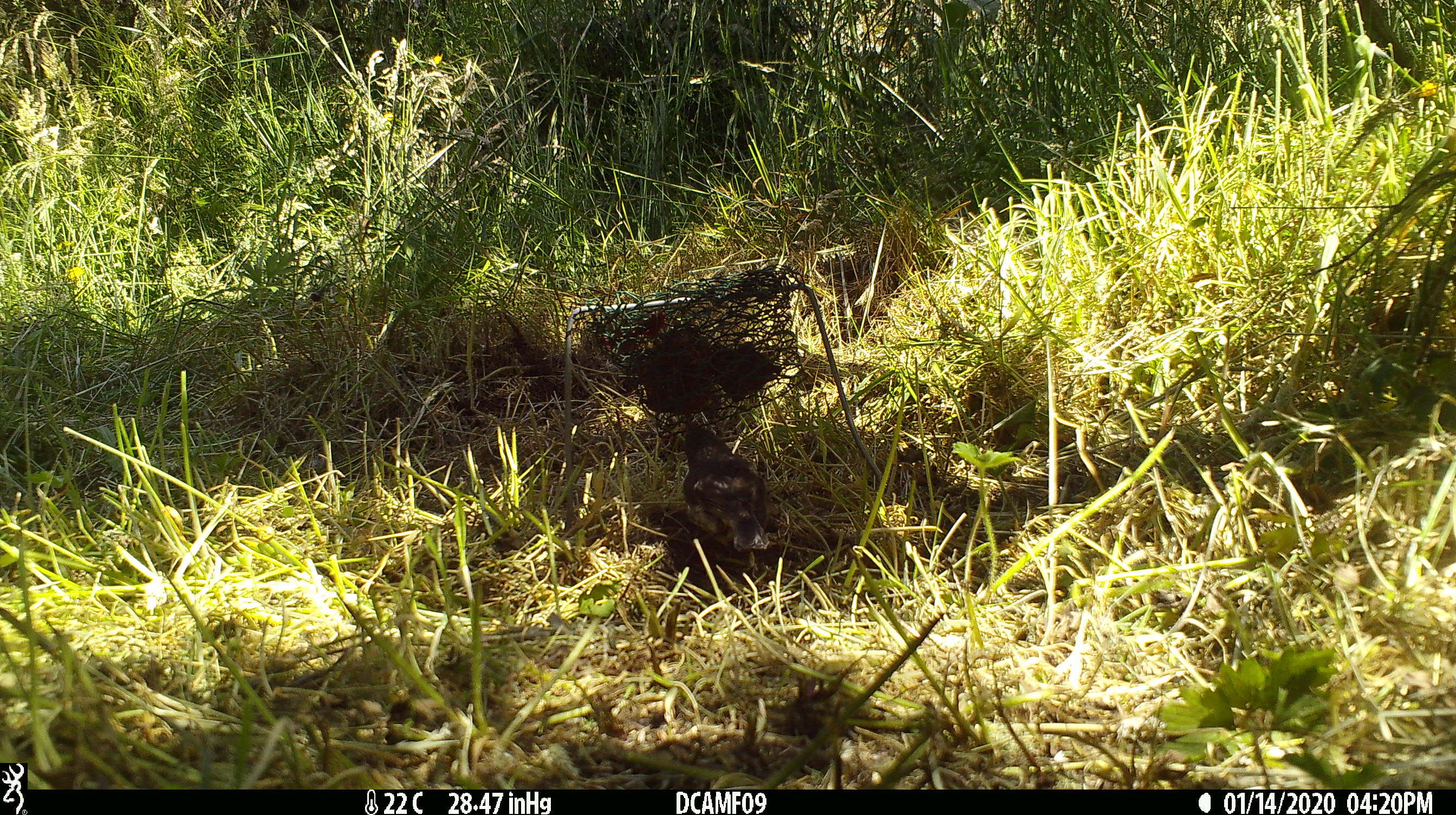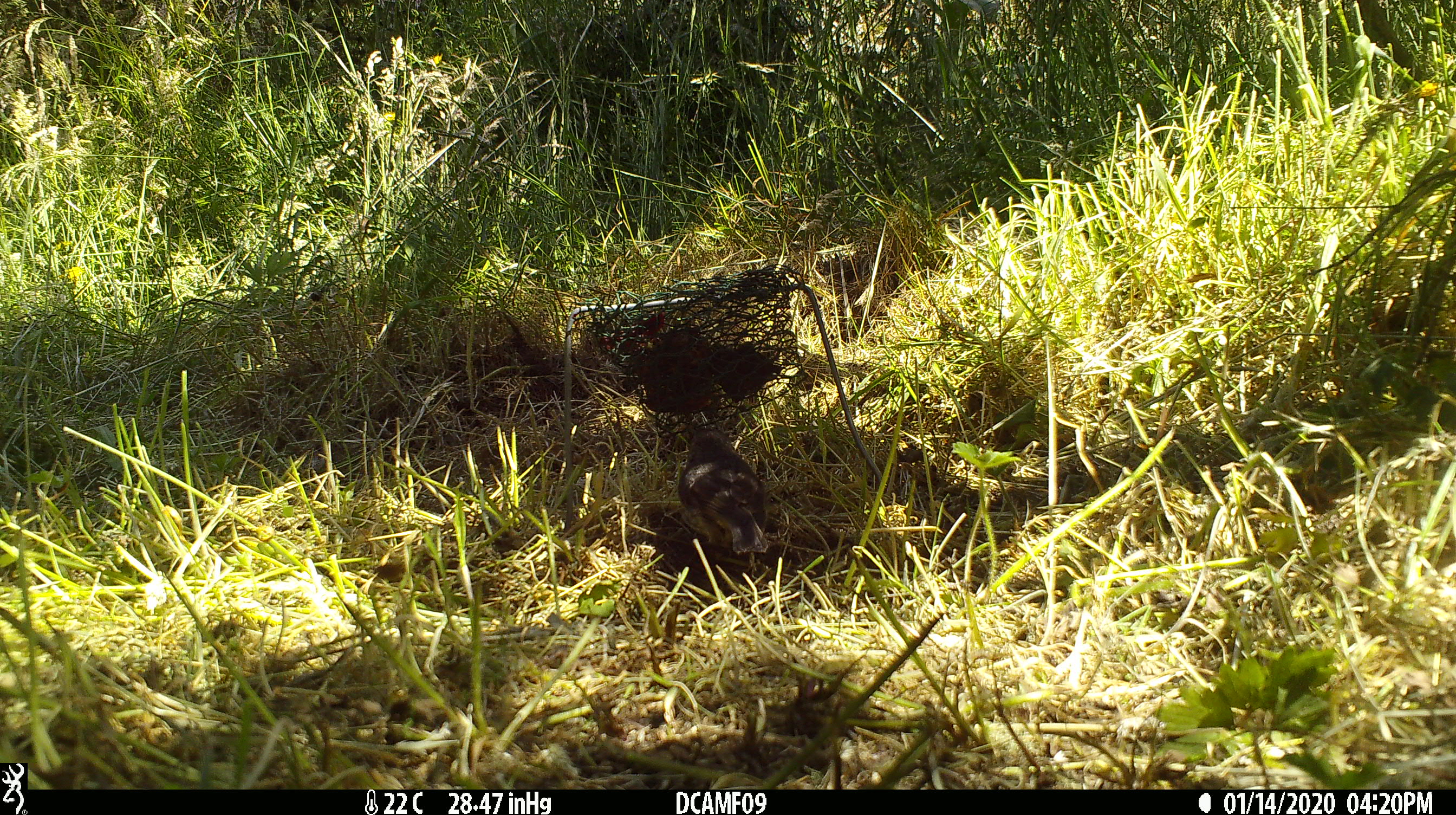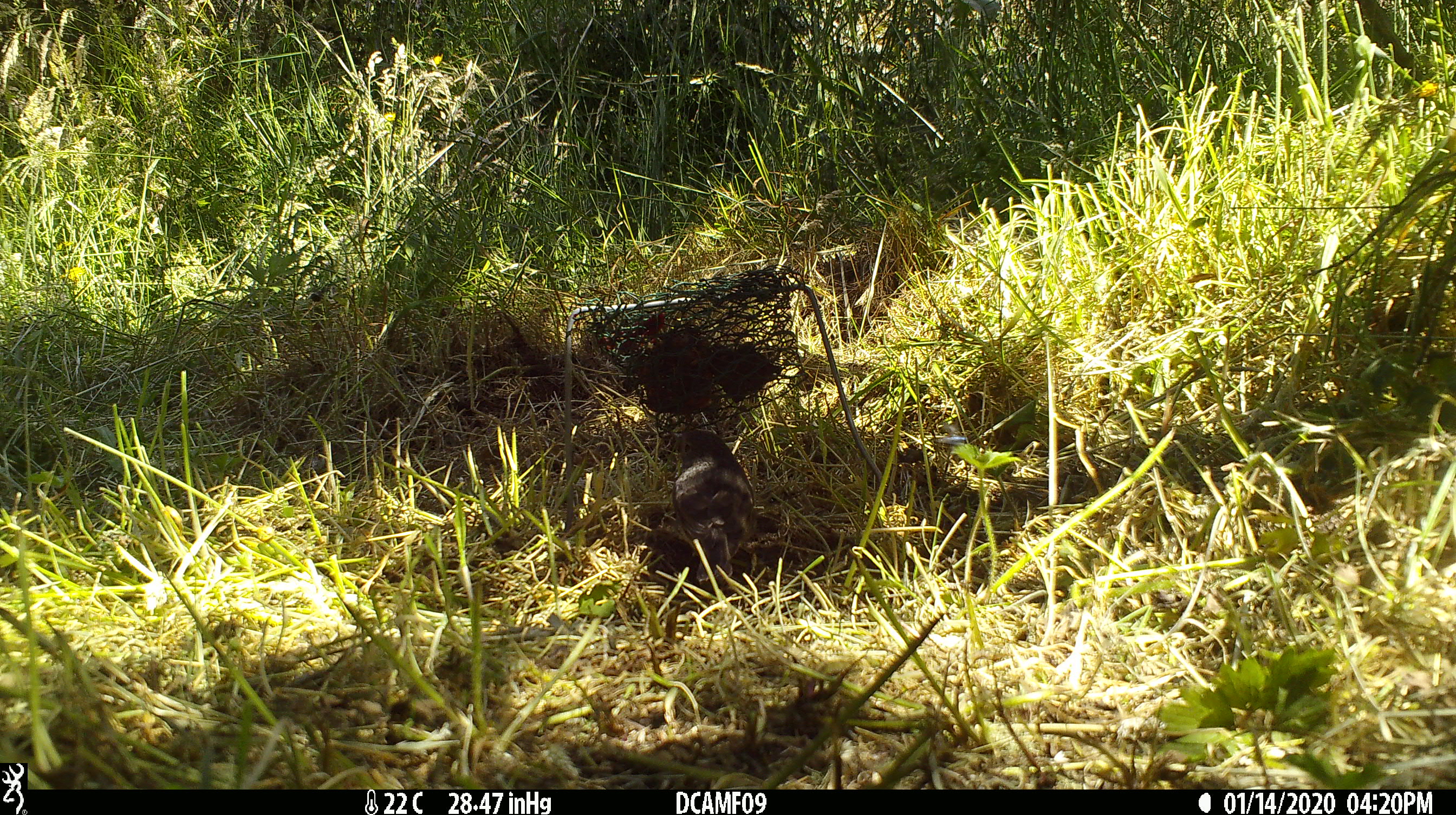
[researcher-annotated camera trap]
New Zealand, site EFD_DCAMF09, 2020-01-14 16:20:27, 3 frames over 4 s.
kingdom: Animalia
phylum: Chordata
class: Aves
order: Passeriformes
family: Petroicidae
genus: Petroica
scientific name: Petroica australis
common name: new zealand robin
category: robin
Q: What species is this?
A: Robin (new zealand robin) (Petroica australis).